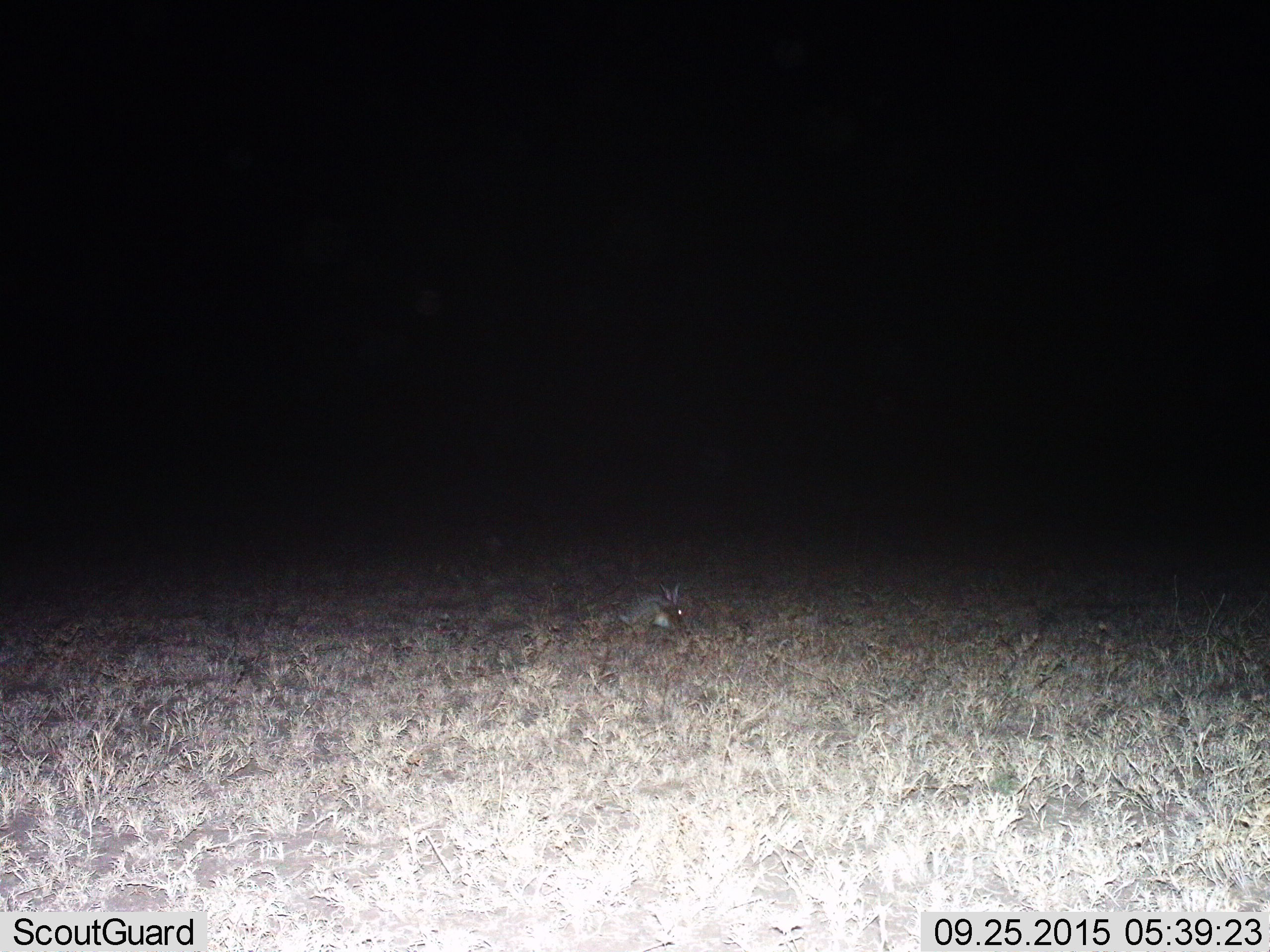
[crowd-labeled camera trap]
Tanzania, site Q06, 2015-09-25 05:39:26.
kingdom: Animalia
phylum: Chordata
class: Mammalia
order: Lagomorpha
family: Leporidae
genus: Lepus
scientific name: Lepus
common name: hare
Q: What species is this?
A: Hare (Lepus).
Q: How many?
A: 1.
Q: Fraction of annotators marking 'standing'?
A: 0%.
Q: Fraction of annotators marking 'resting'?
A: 14%.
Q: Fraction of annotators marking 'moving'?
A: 43%.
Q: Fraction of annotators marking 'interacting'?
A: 0%.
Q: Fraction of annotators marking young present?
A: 0%.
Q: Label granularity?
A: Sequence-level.